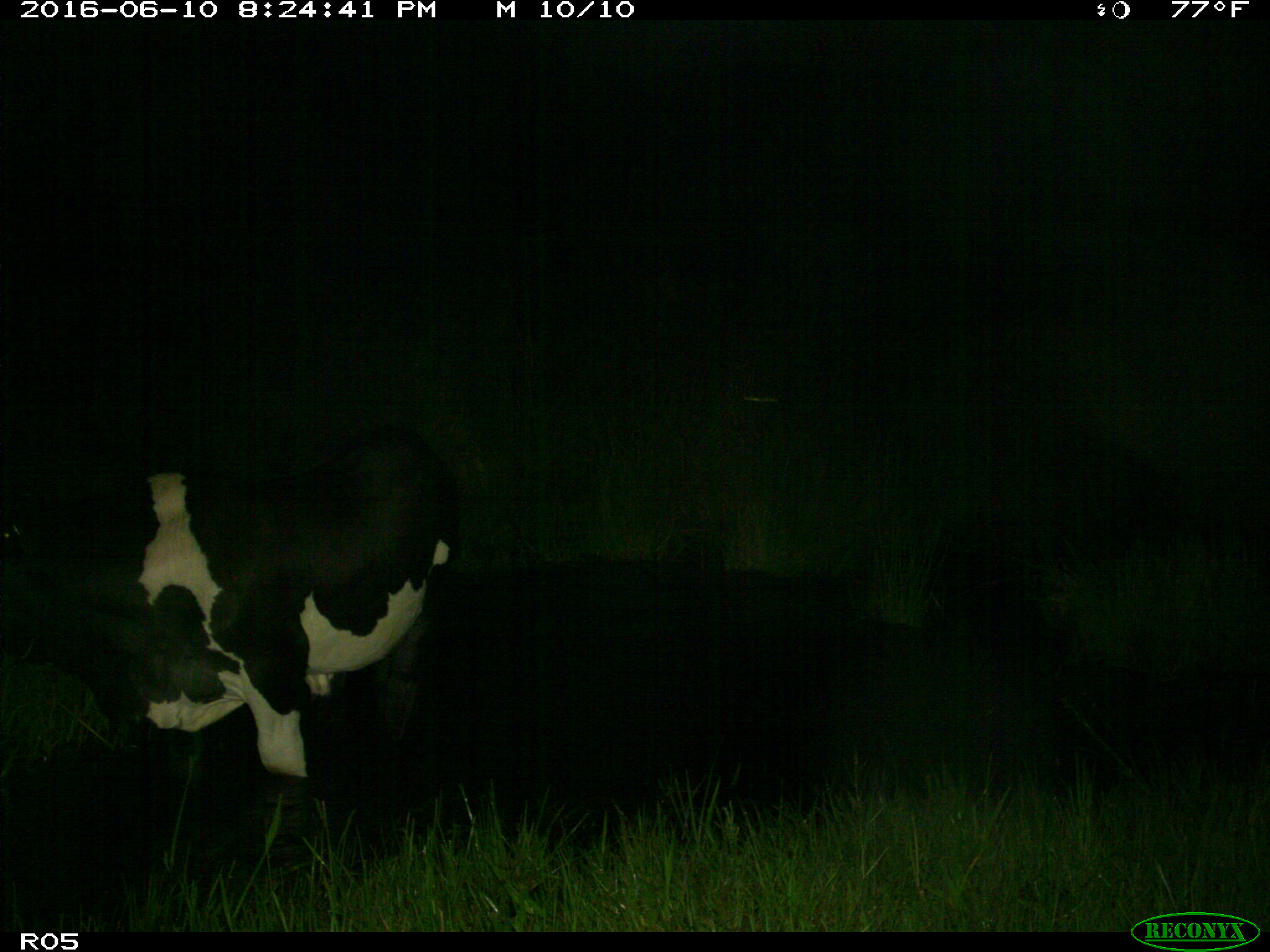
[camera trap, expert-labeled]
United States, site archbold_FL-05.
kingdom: Animalia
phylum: Chordata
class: Mammalia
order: Artiodactyla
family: Bovidae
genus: Bos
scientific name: Bos taurus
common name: domestic cow